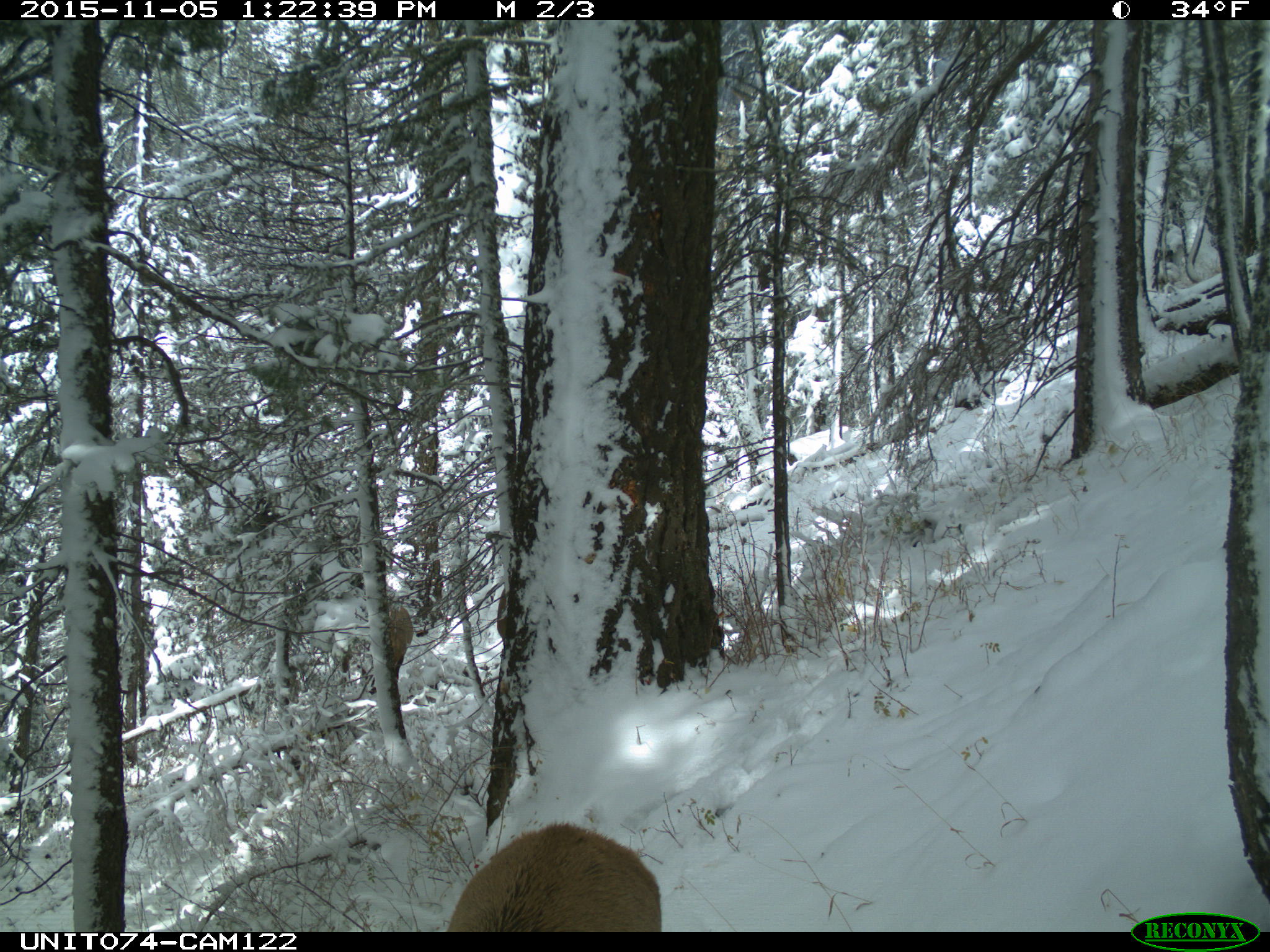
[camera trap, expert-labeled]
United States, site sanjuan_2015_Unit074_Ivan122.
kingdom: Animalia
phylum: Chordata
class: Mammalia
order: Artiodactyla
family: Cervidae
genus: Cervus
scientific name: Cervus elaphus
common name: red deer